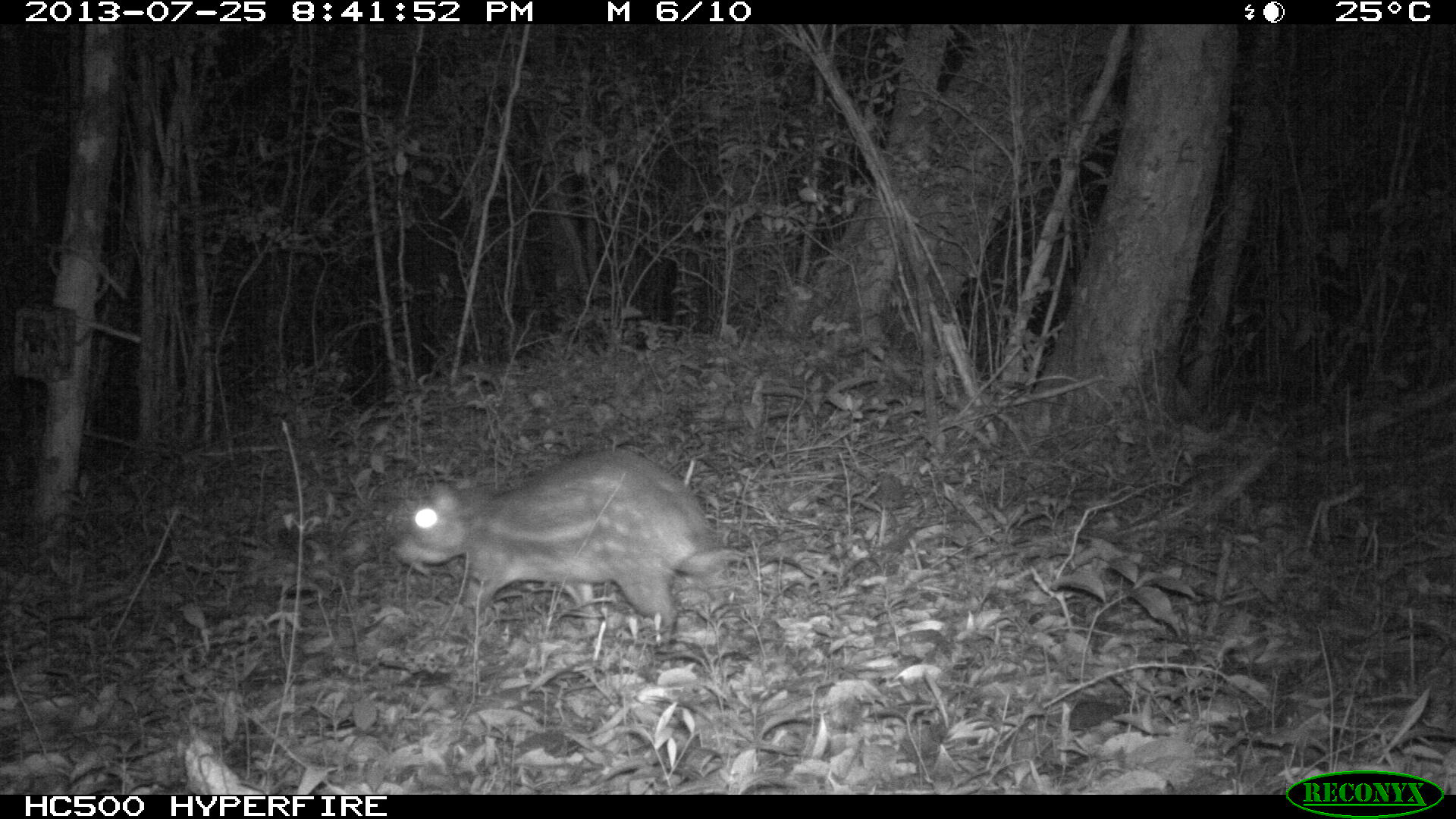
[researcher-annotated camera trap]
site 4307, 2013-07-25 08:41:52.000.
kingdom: Animalia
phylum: Chordata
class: Mammalia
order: Rodentia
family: Cuniculidae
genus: Cuniculus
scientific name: Cuniculus paca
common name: lowland paca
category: agouti paca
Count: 1.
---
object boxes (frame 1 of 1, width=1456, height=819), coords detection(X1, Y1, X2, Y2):
agouti paca: detection(386, 447, 750, 652)